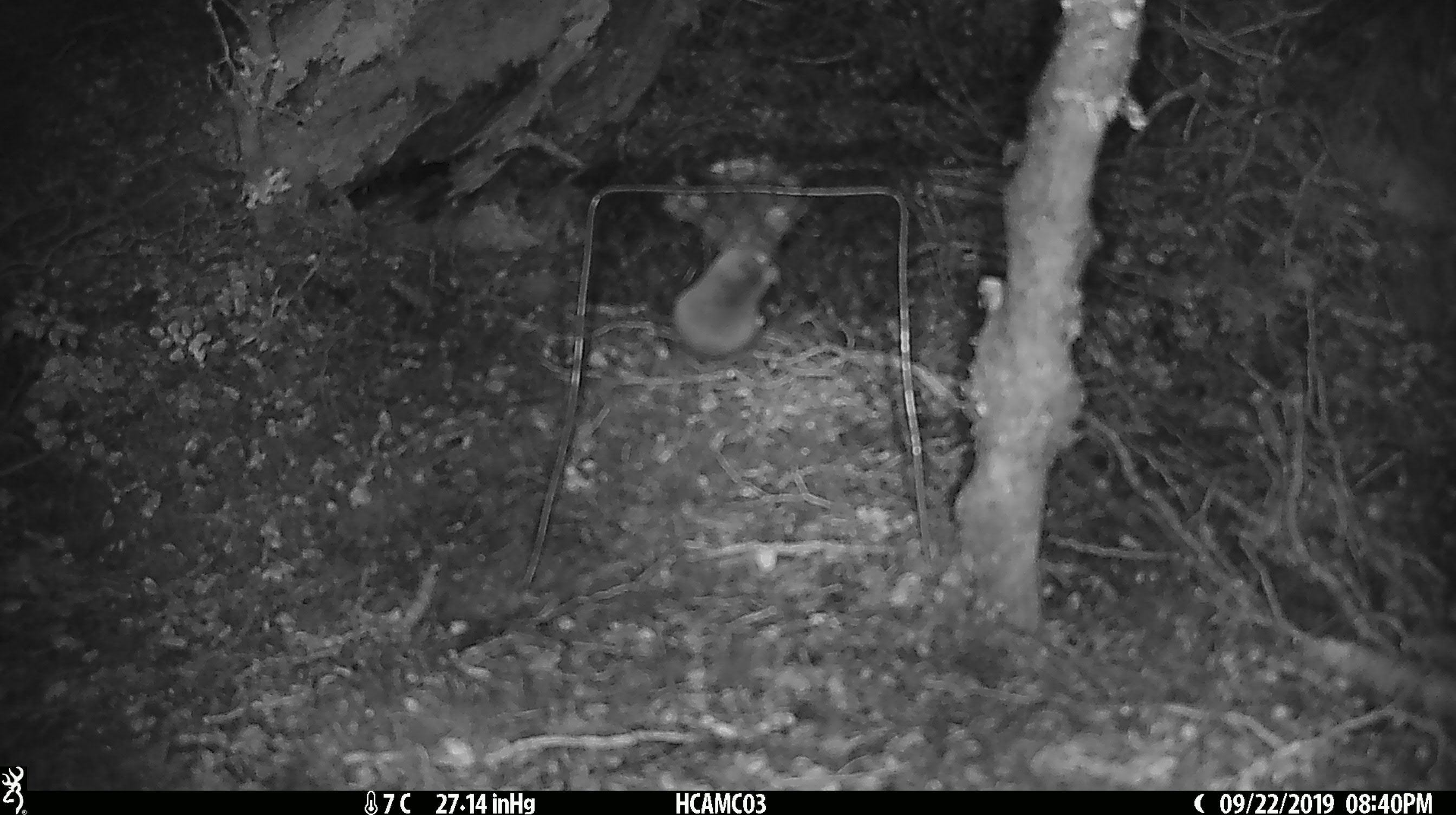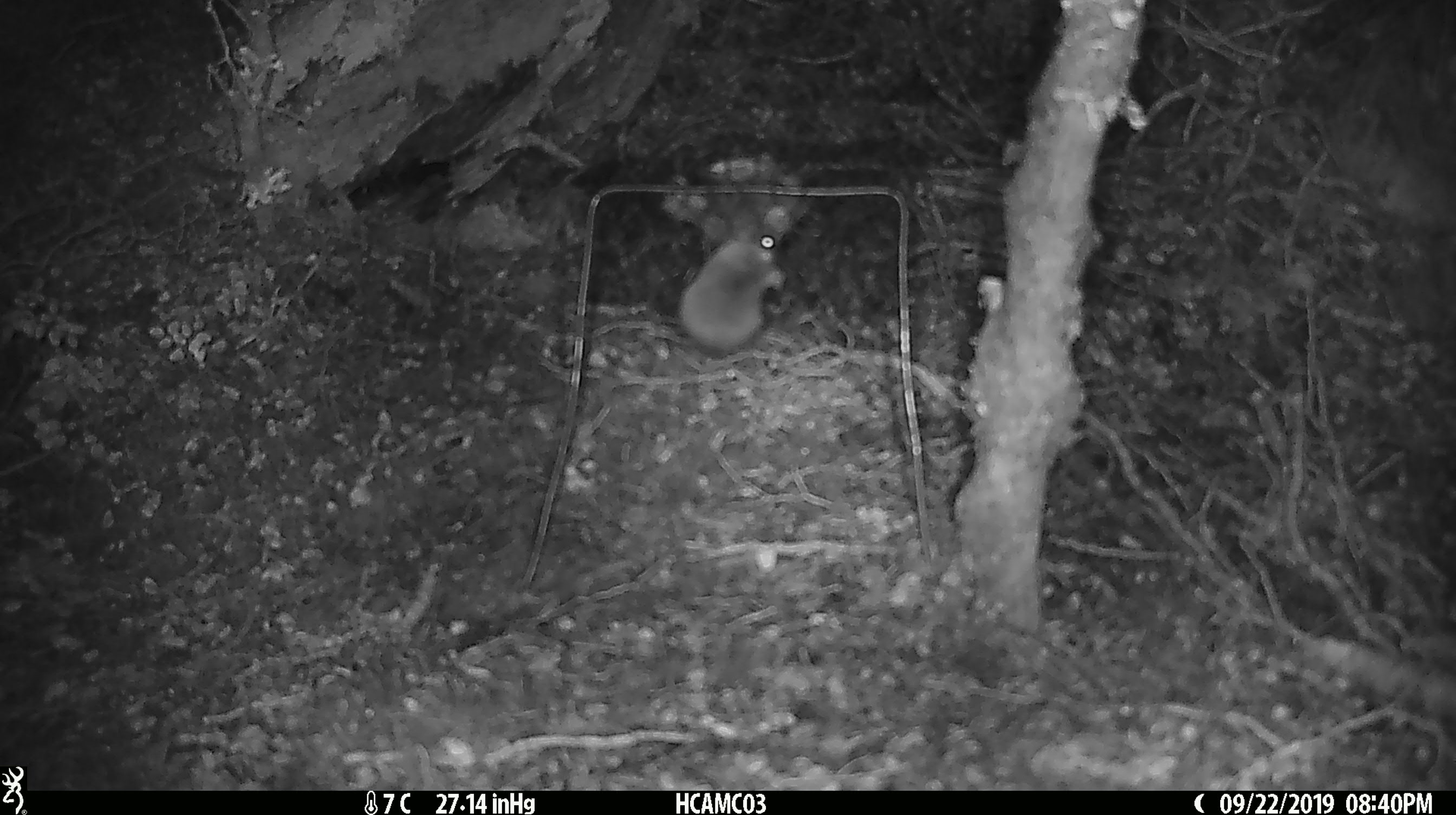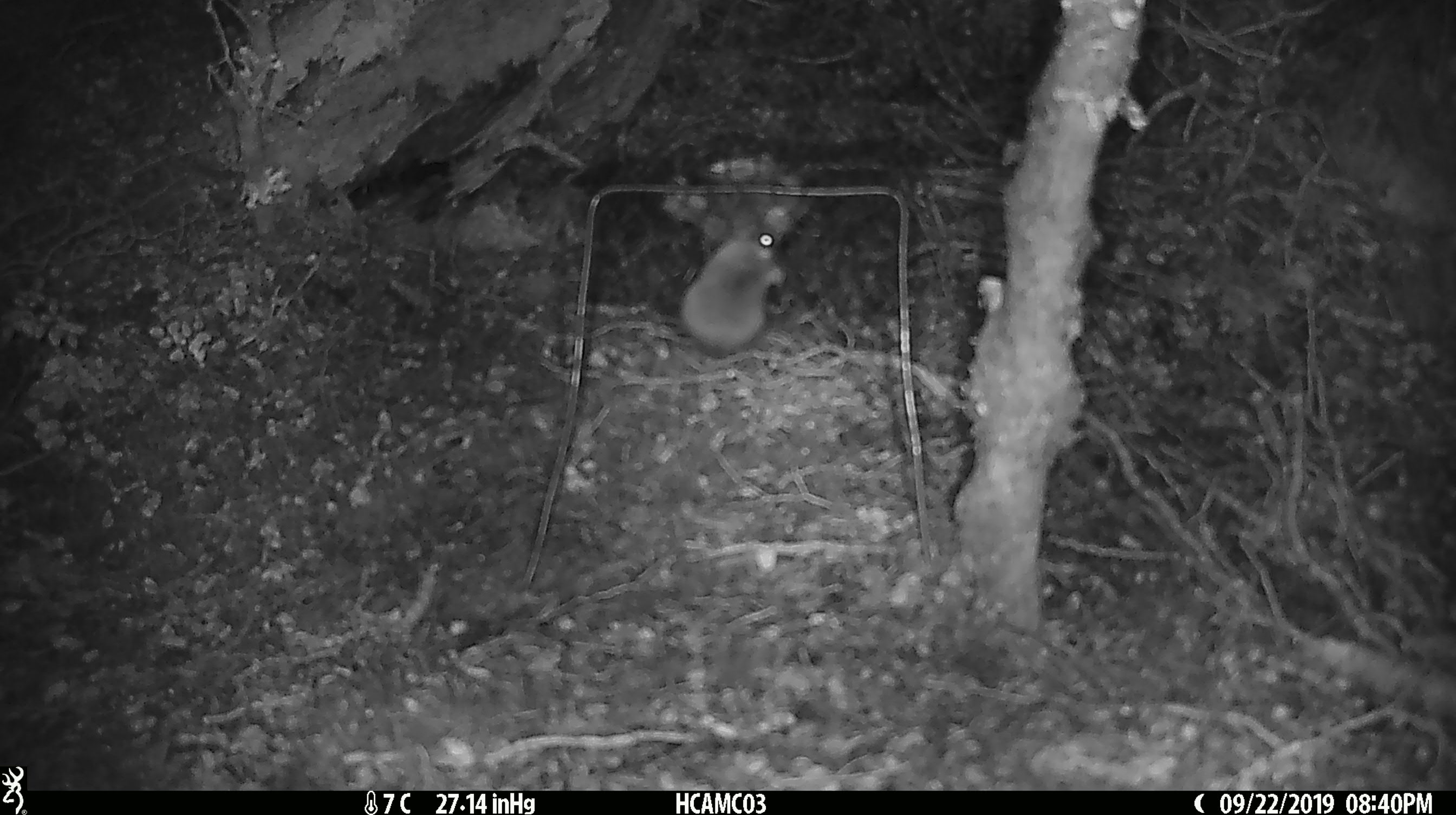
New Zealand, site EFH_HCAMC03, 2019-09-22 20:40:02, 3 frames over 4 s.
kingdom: Animalia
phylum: Chordata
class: Mammalia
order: Rodentia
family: Muridae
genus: Mus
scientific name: Mus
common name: mouse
Mouse (Mus).